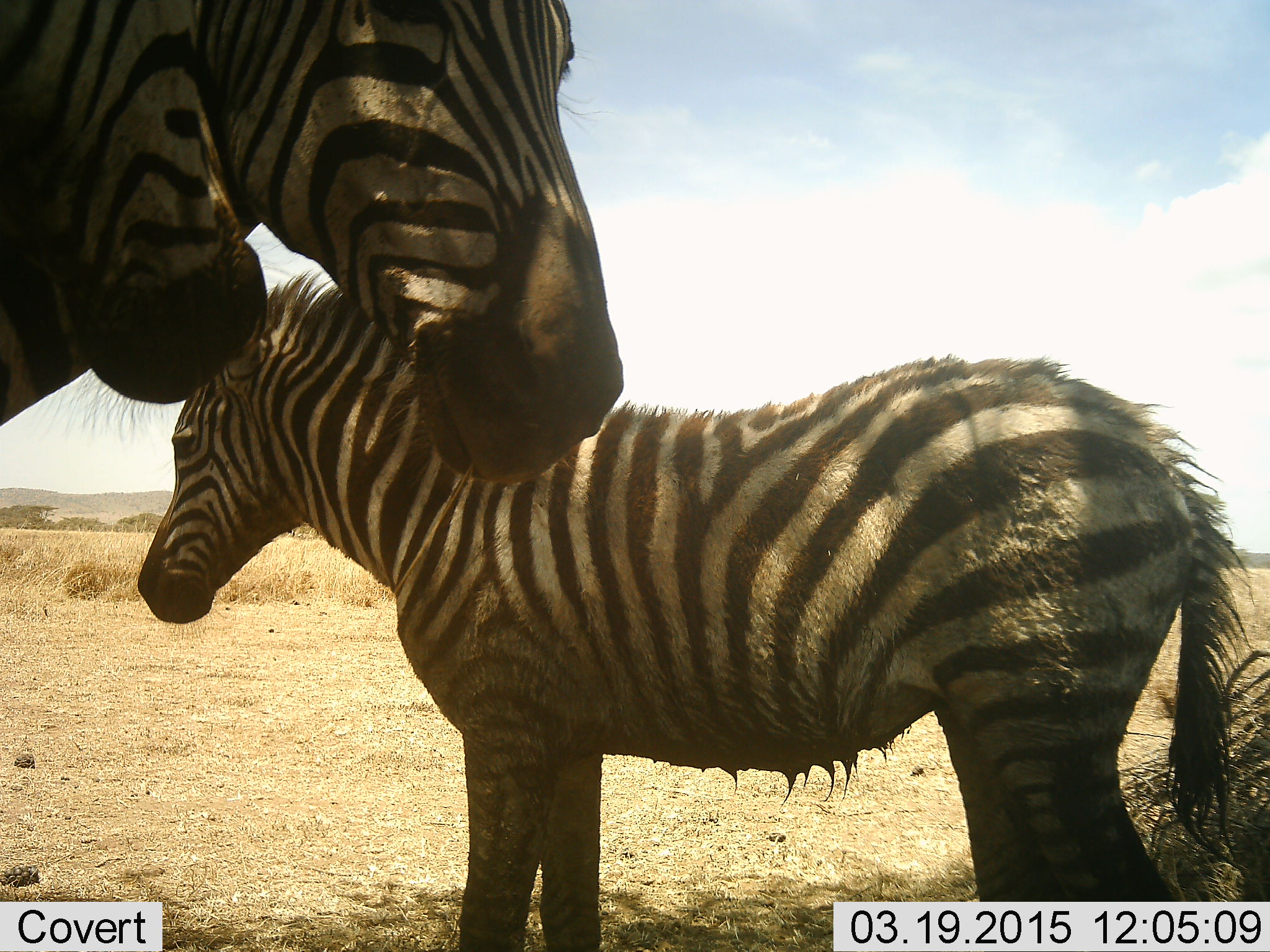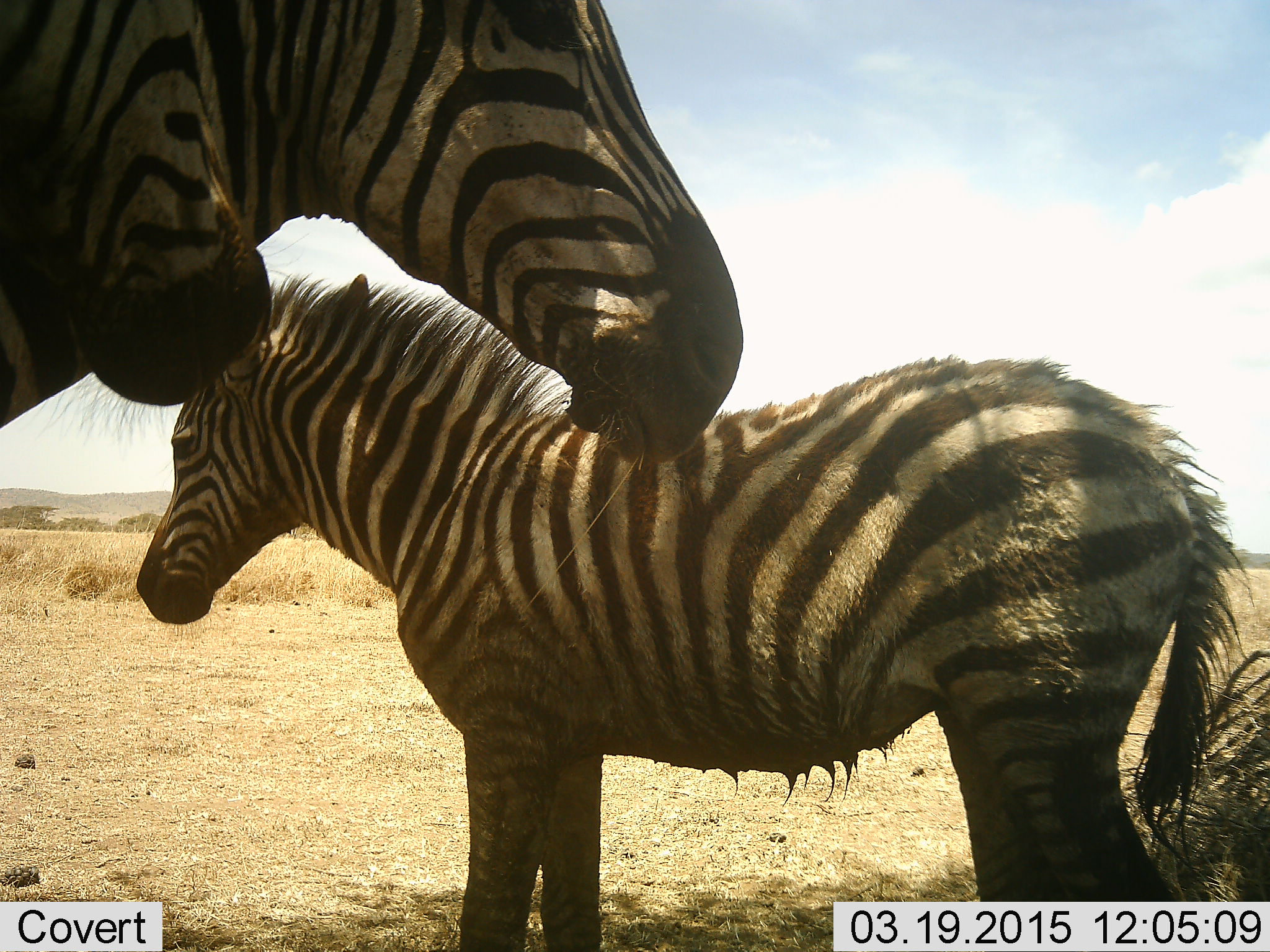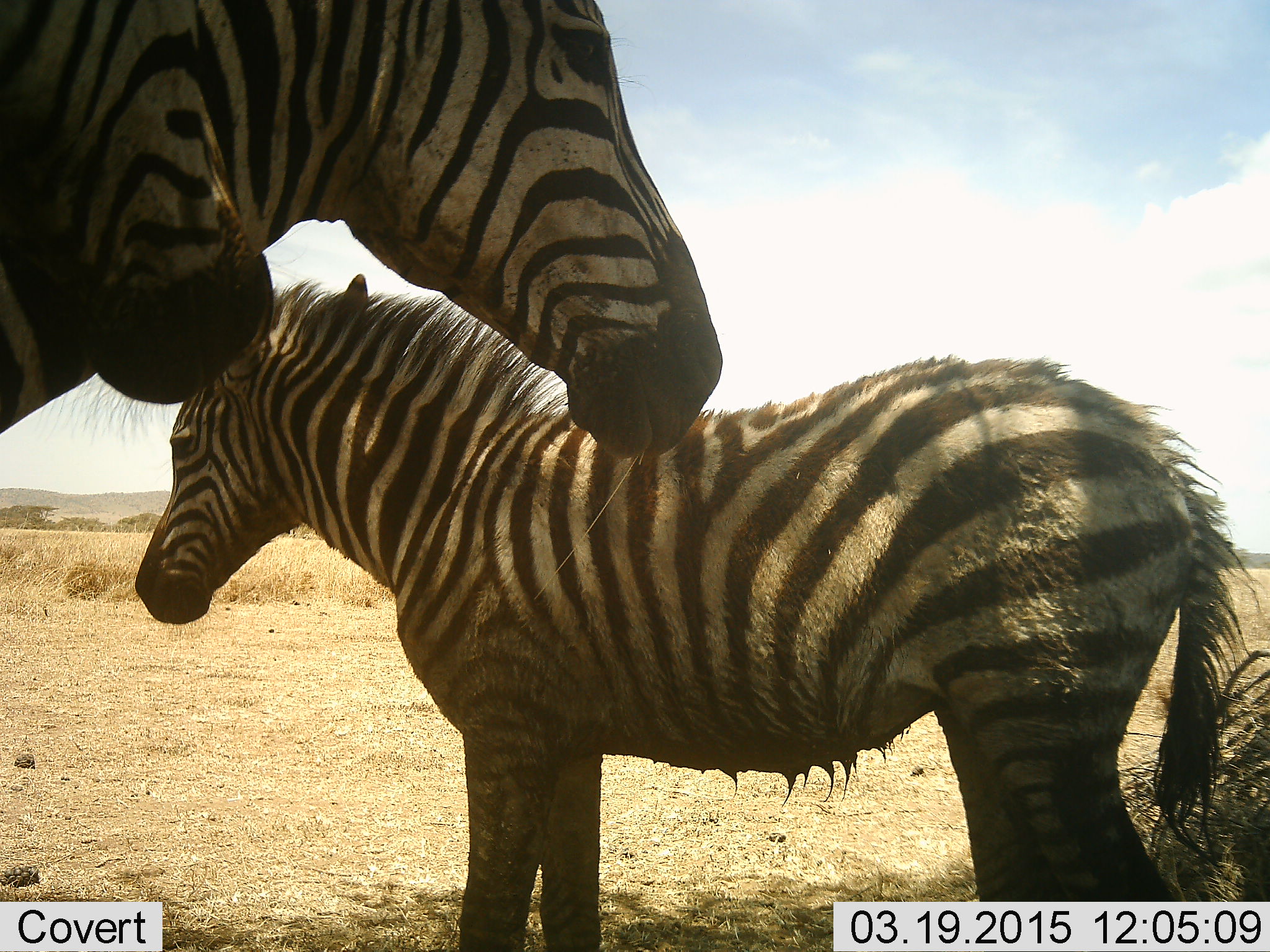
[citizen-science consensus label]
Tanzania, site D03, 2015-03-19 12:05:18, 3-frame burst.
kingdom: Animalia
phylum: Chordata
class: Mammalia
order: Perissodactyla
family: Equidae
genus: Equus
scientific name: Equus quagga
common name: plains zebra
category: zebra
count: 3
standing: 100%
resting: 0%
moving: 0%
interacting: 0%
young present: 90%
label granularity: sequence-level